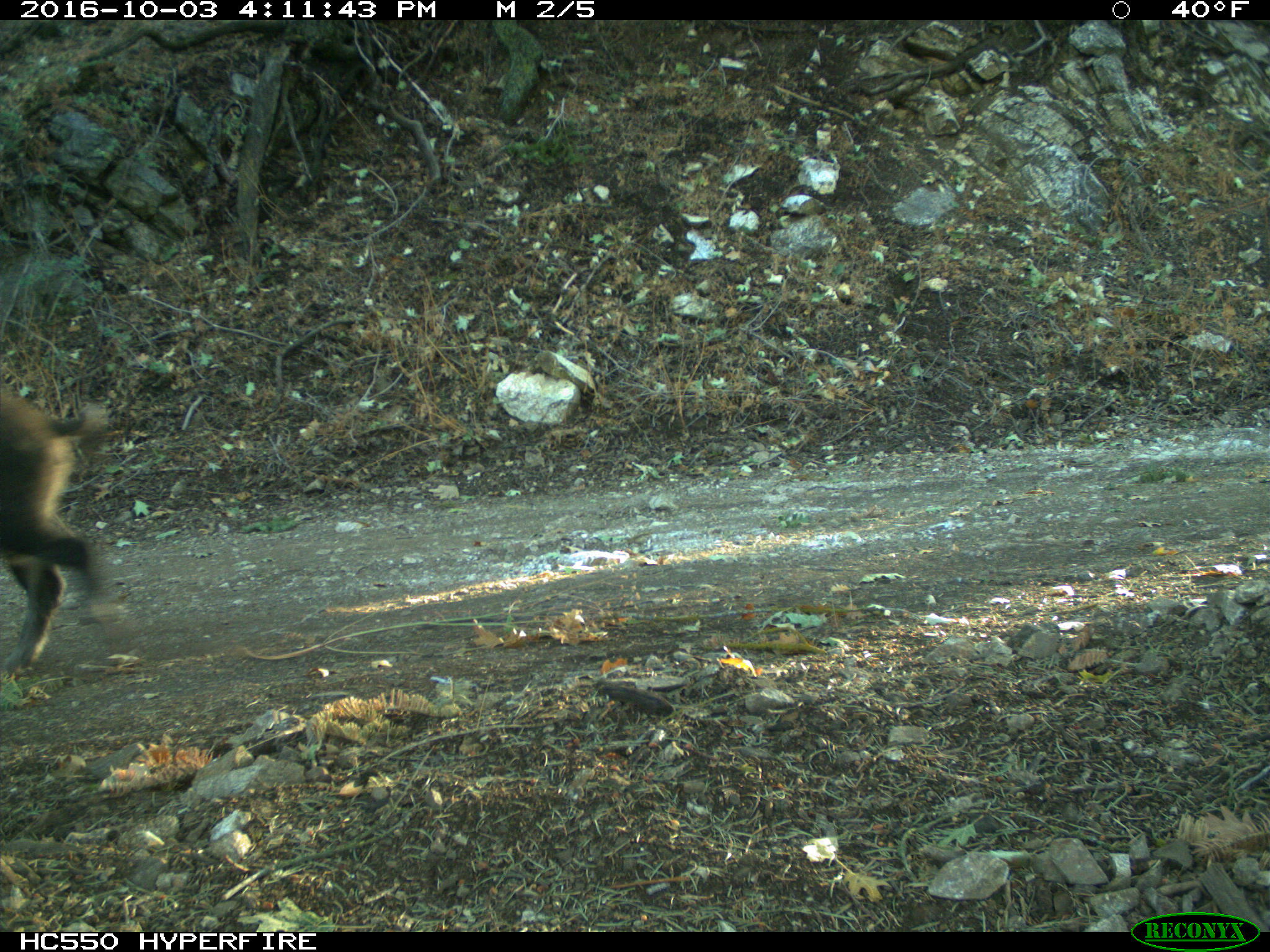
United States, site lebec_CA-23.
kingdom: Animalia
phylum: Chordata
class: Mammalia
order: Artiodactyla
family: Suidae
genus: Sus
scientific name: Sus scrofa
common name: wild boar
Sus scrofa (wild boar).